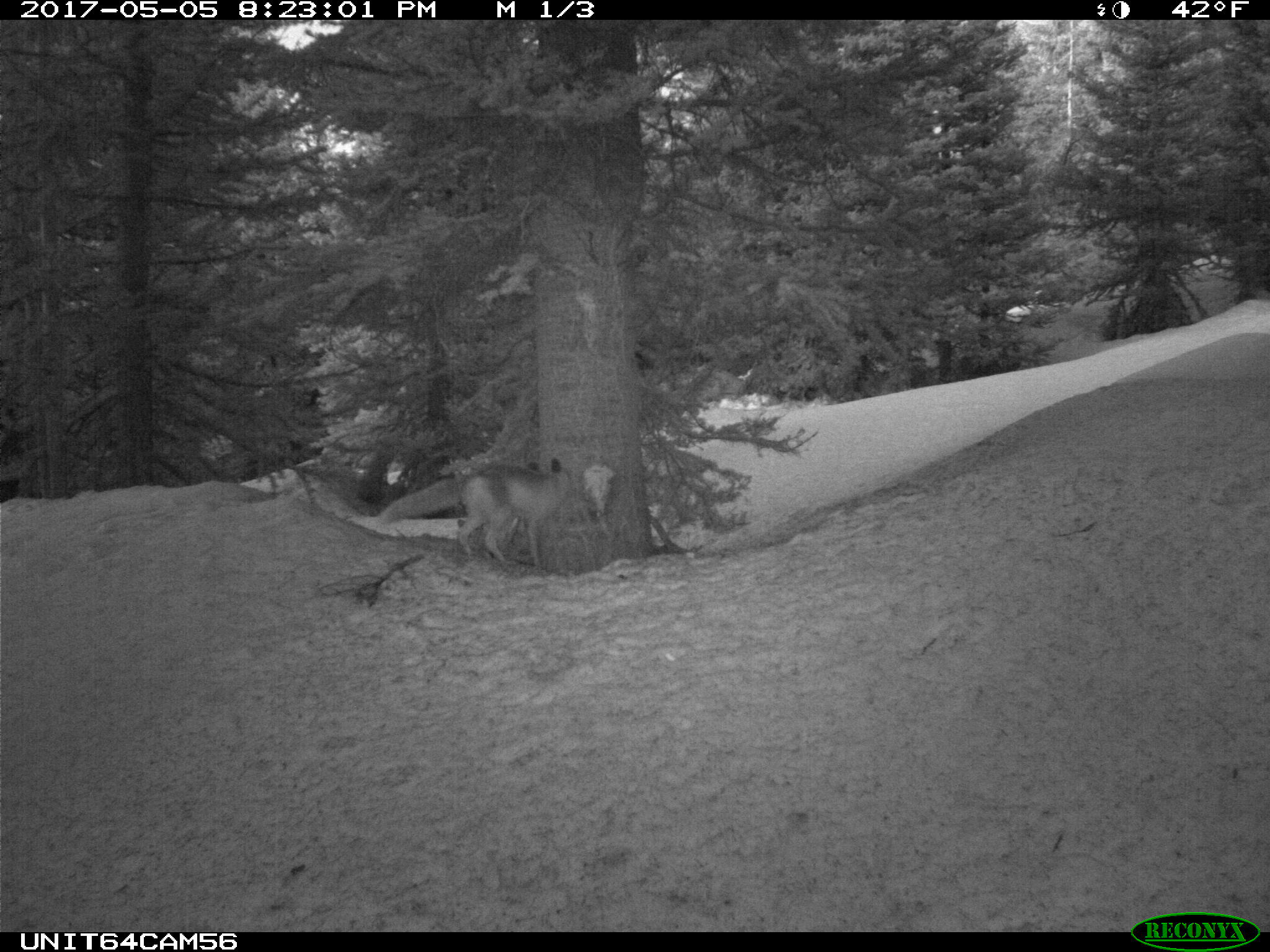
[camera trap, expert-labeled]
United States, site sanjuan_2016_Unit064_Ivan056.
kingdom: Animalia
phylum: Chordata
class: Mammalia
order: Carnivora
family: Canidae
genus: Vulpes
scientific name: Vulpes vulpes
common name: red fox